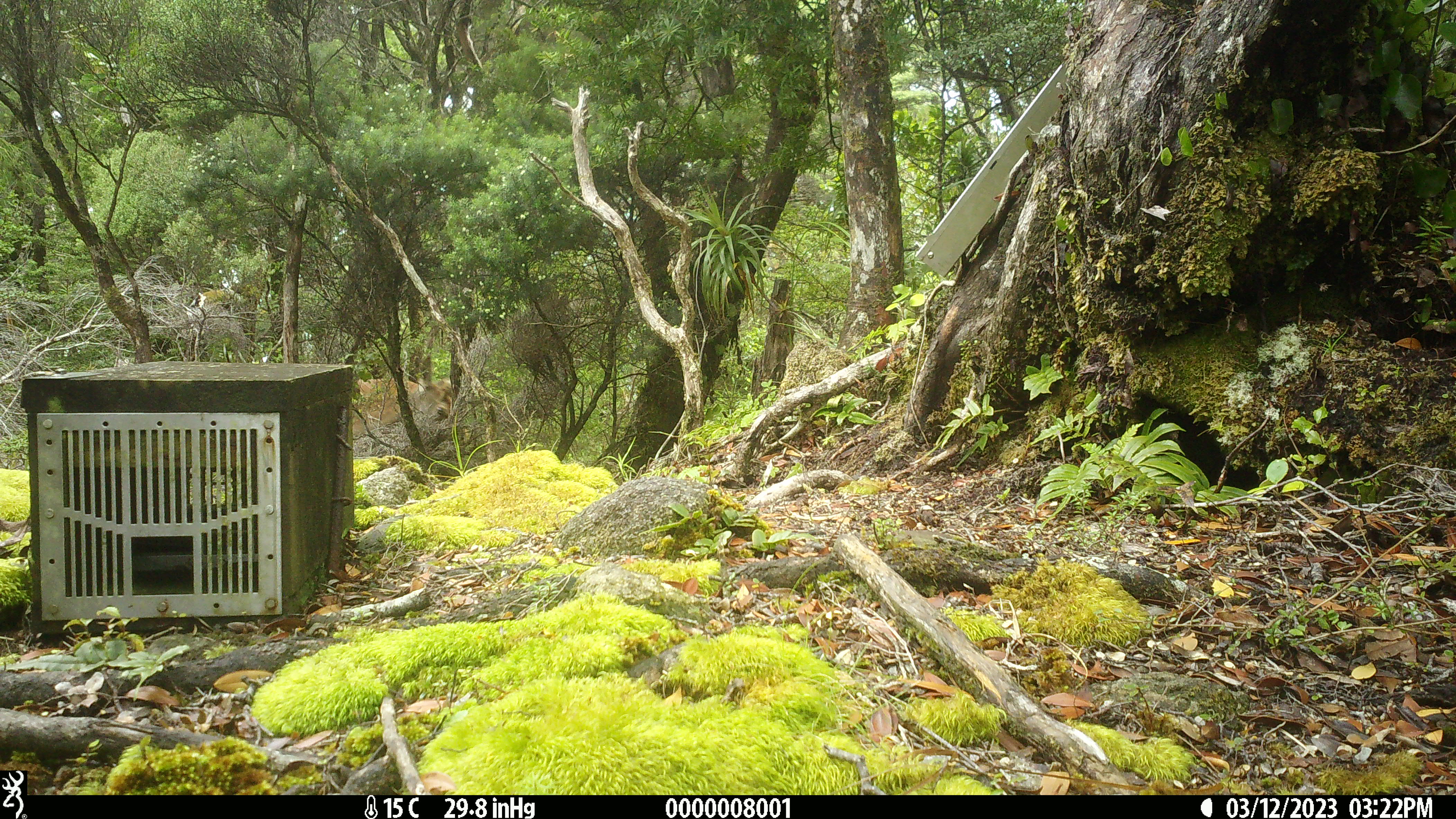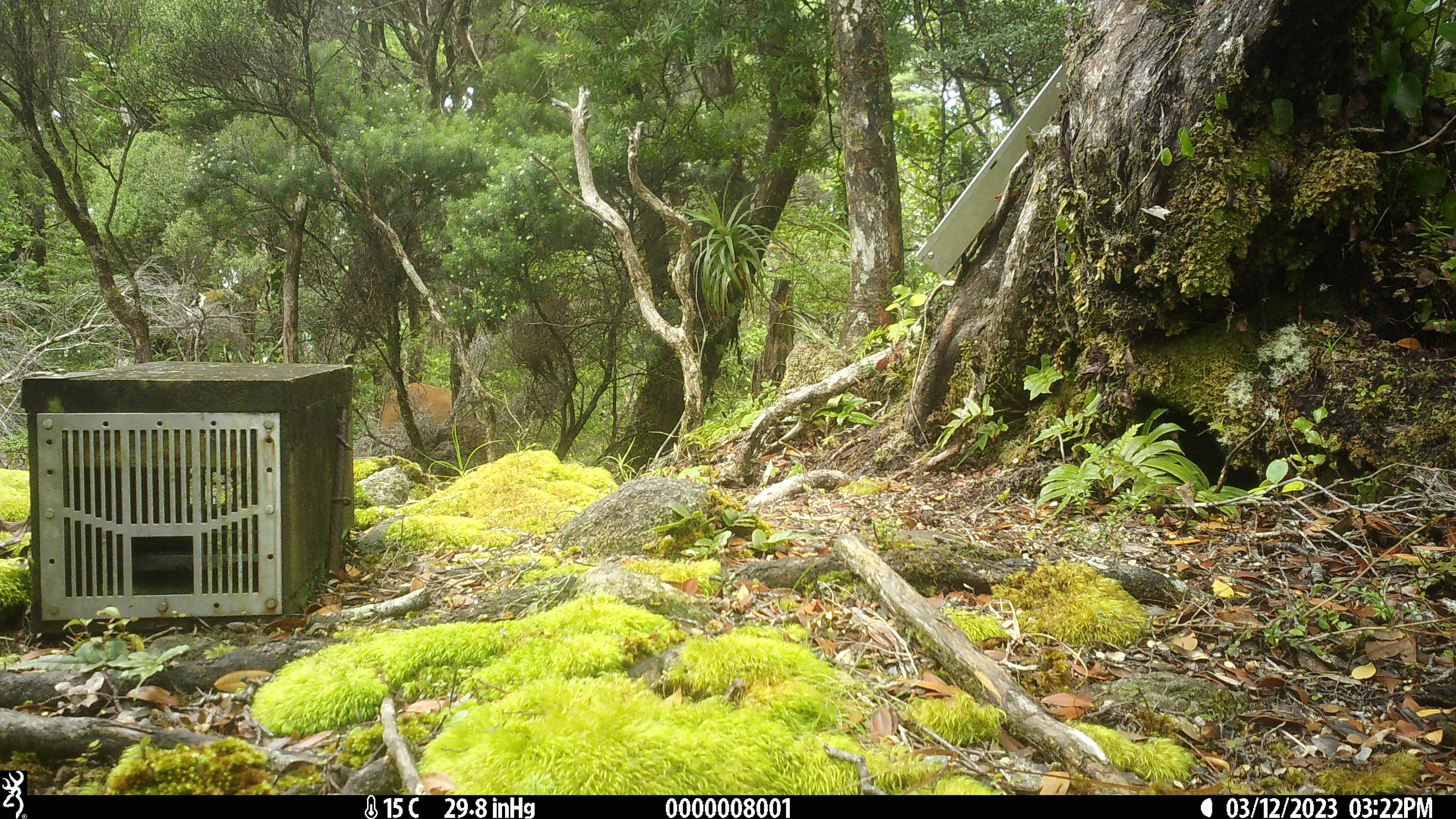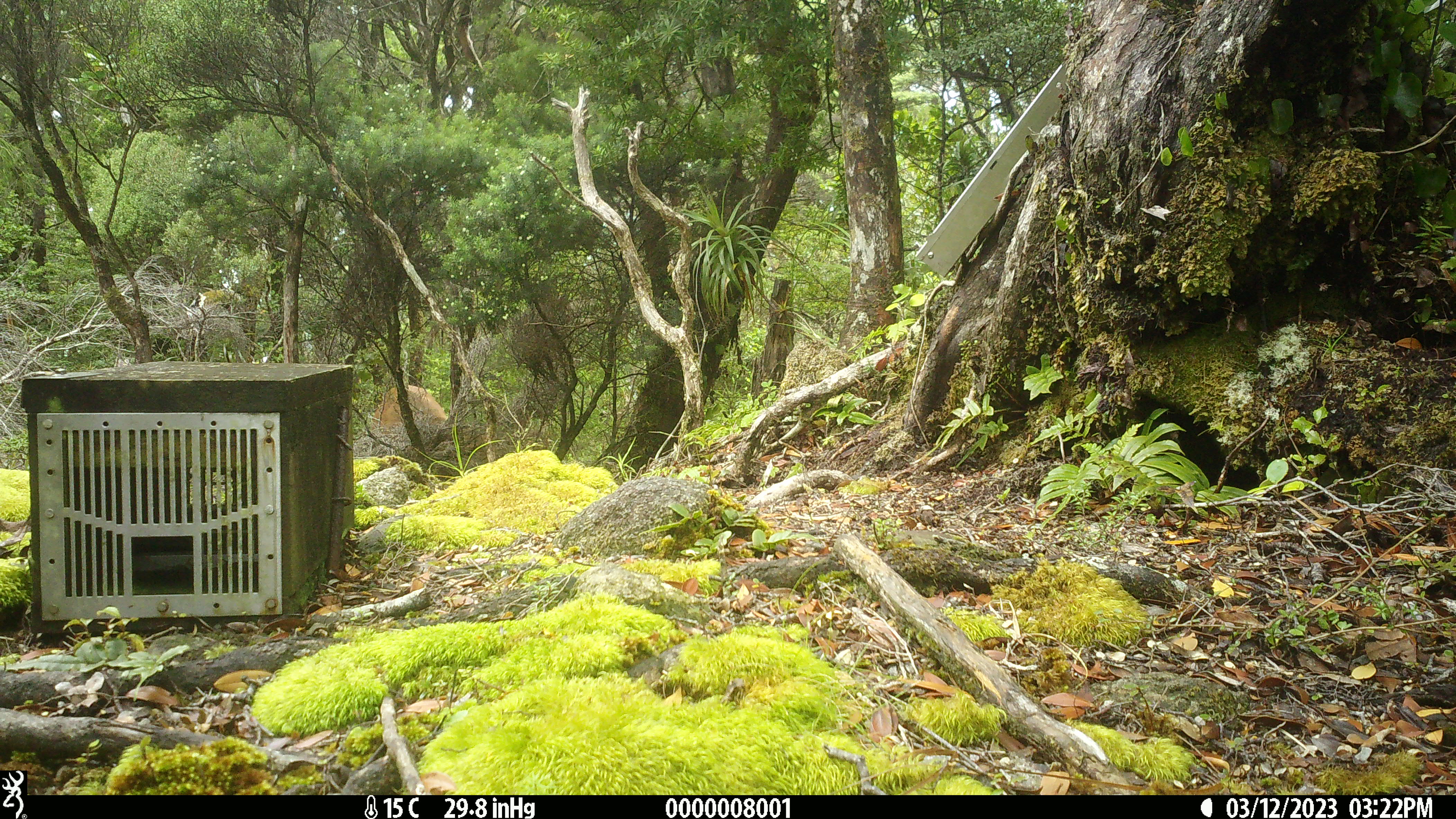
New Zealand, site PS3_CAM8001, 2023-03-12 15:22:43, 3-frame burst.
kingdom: Animalia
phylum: Chordata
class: Mammalia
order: Artiodactyla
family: Cervidae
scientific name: Cervidae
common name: deer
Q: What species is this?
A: Deer (Cervidae).